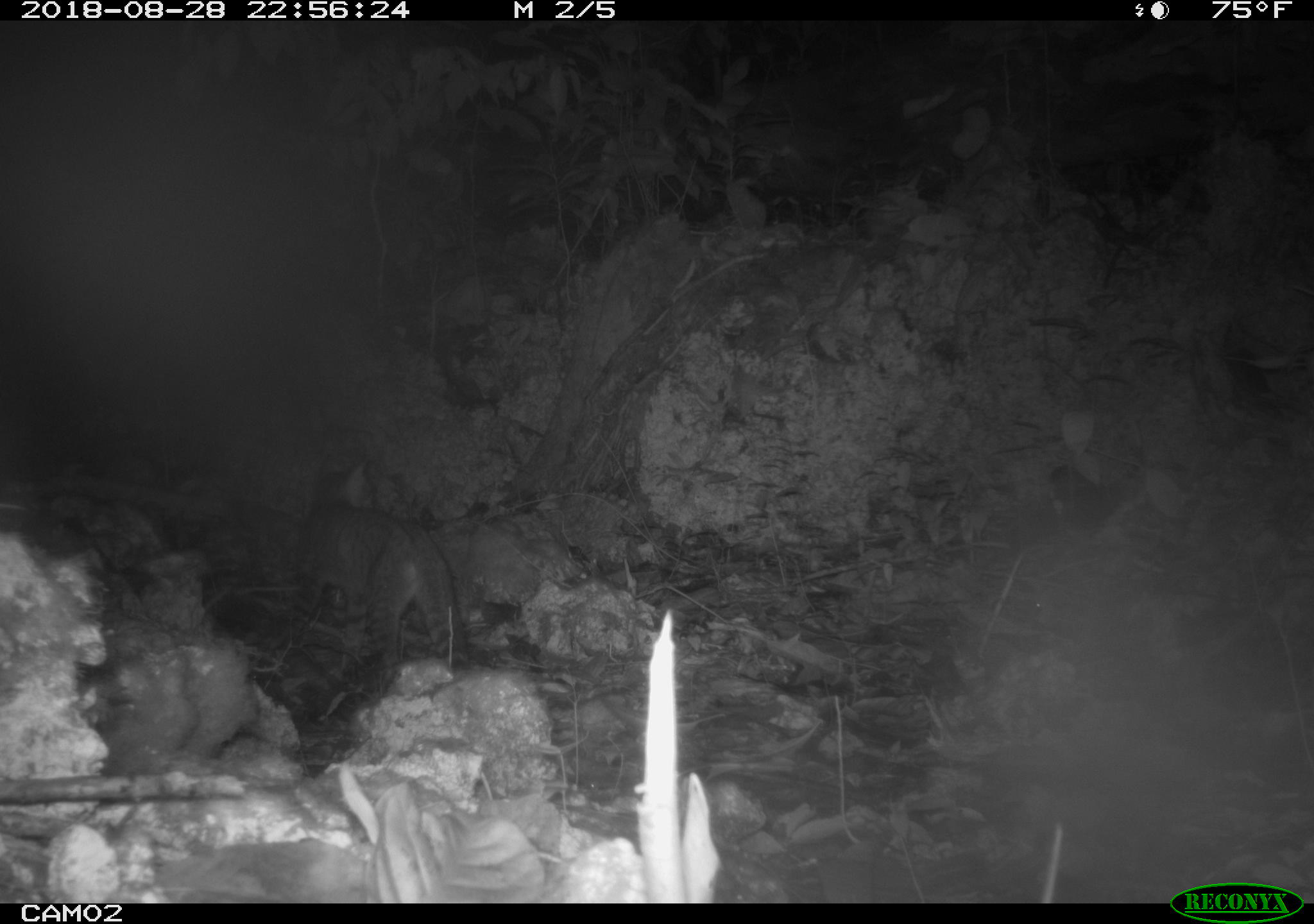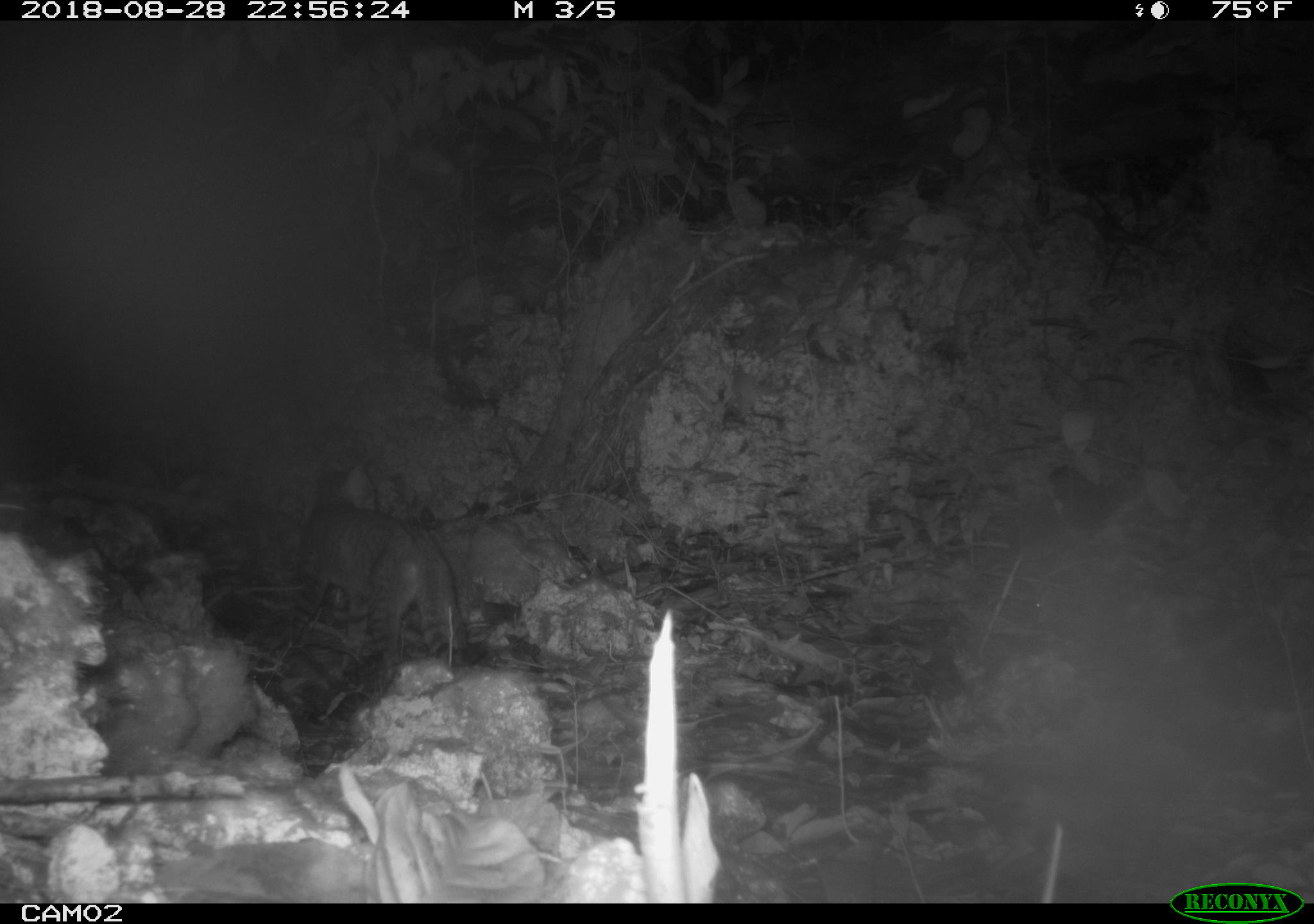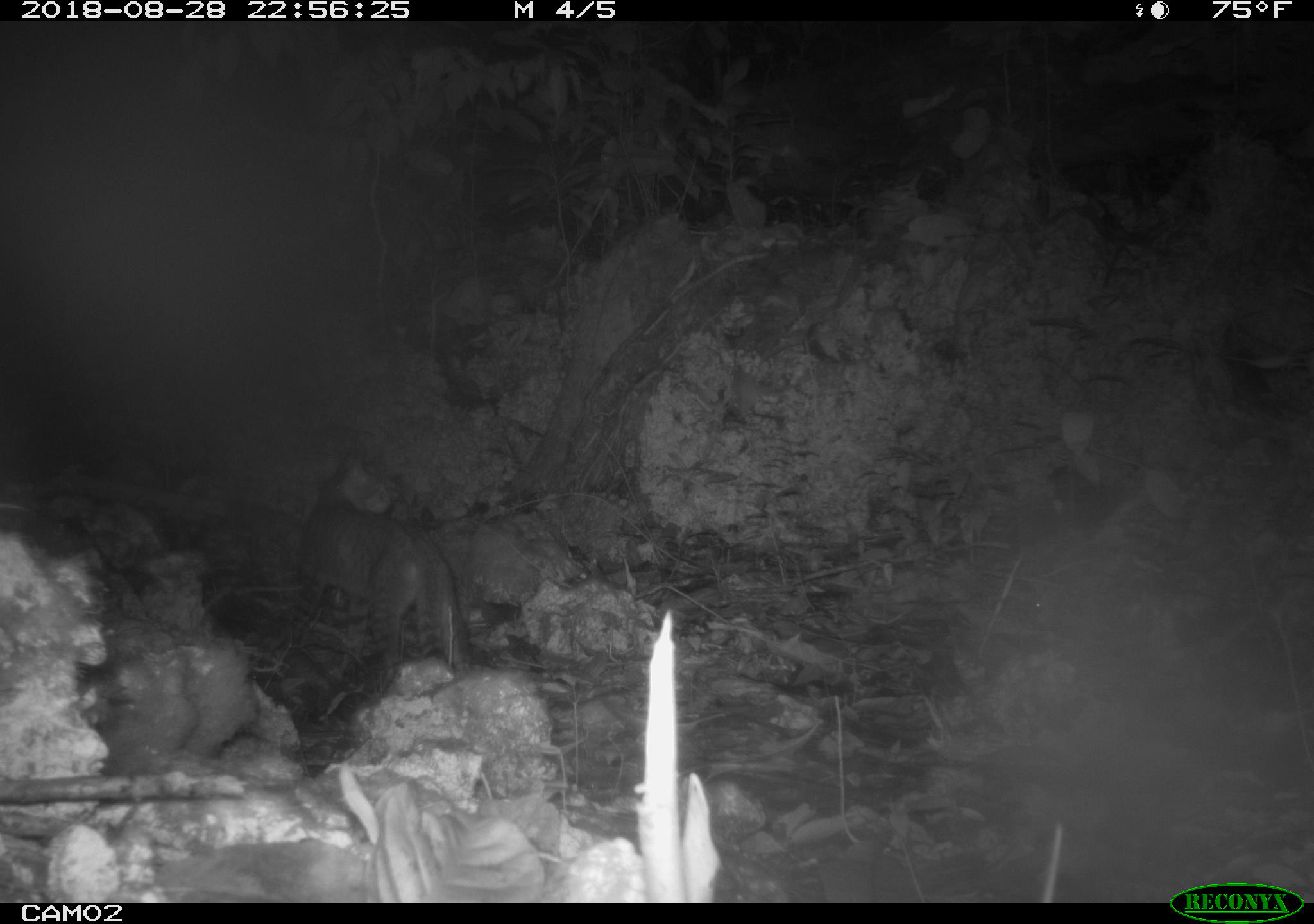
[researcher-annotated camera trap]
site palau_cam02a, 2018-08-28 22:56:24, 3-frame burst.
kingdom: Animalia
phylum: Chordata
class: Mammalia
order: Carnivora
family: Felidae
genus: Felis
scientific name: Felis catus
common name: cat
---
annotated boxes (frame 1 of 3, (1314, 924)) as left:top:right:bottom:
cat: 293:463:468:674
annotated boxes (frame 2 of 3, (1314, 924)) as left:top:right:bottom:
cat: 291:477:471:674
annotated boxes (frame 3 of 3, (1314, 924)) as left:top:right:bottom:
cat: 292:451:470:679